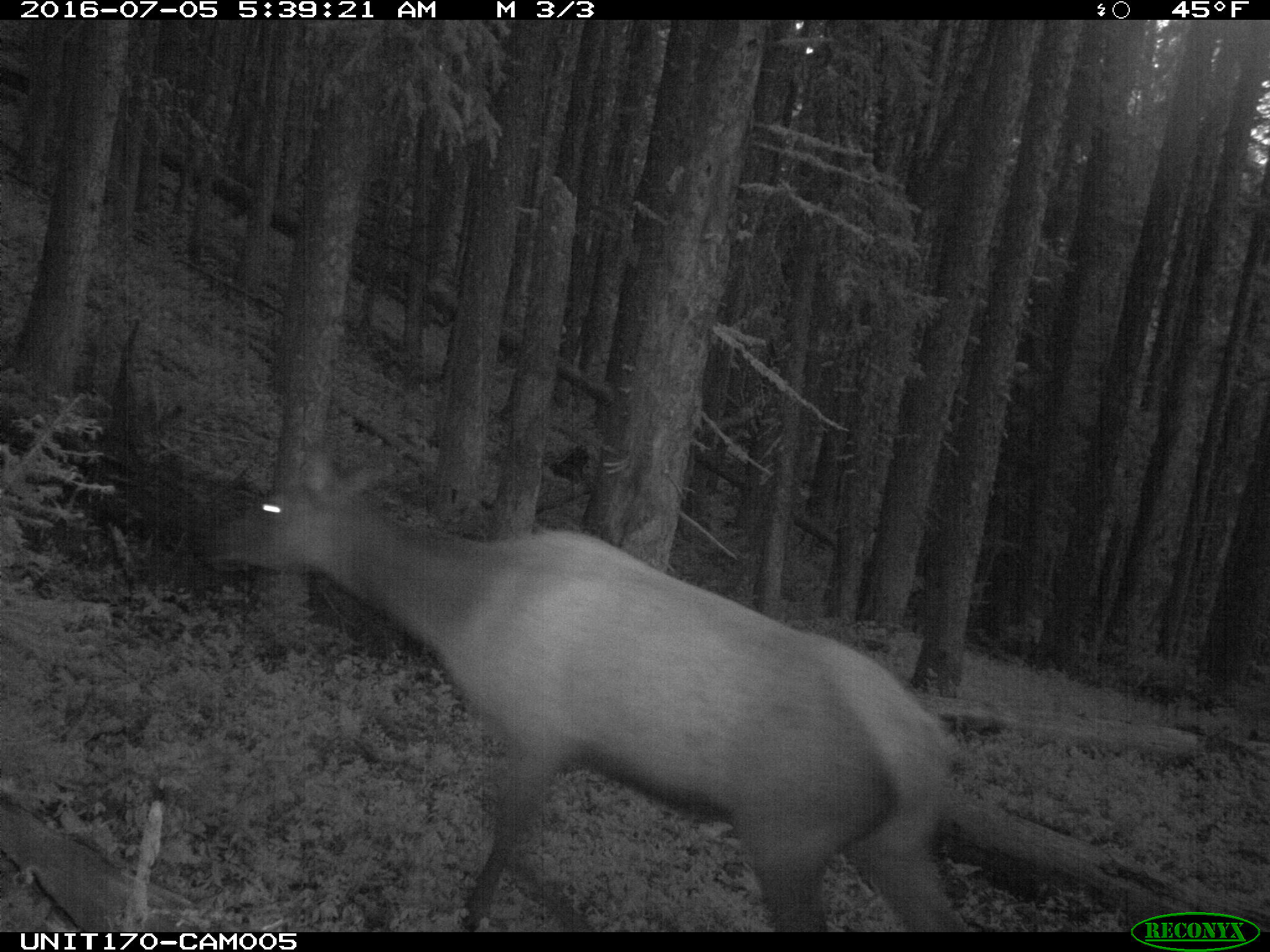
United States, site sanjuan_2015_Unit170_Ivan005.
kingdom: Animalia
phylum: Chordata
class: Mammalia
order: Artiodactyla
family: Cervidae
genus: Cervus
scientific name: Cervus elaphus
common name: red deer